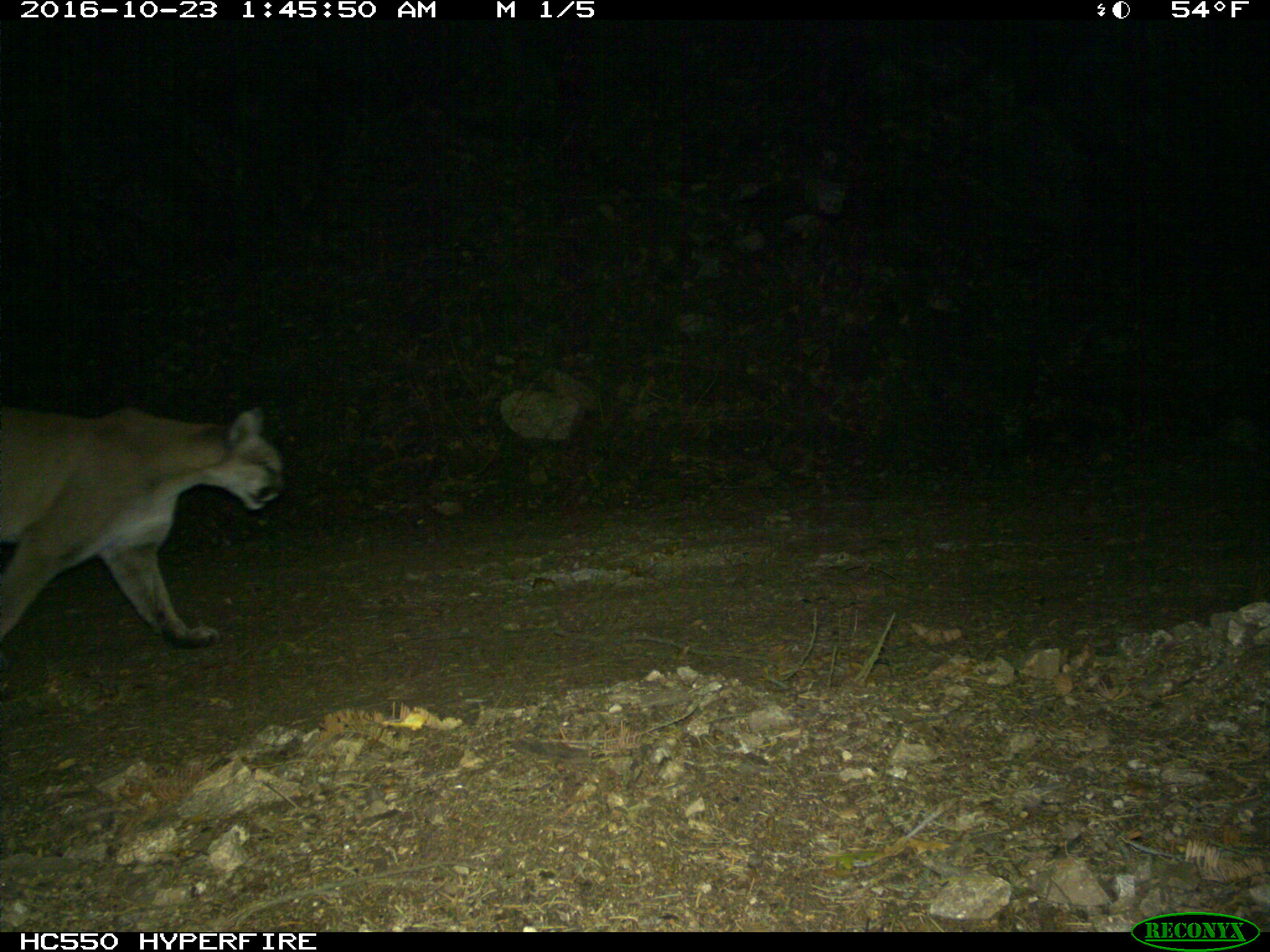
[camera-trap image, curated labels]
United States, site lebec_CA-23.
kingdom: Animalia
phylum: Chordata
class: Mammalia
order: Artiodactyla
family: Suidae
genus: Sus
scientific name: Sus scrofa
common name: wild boar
Sus scrofa (wild boar).